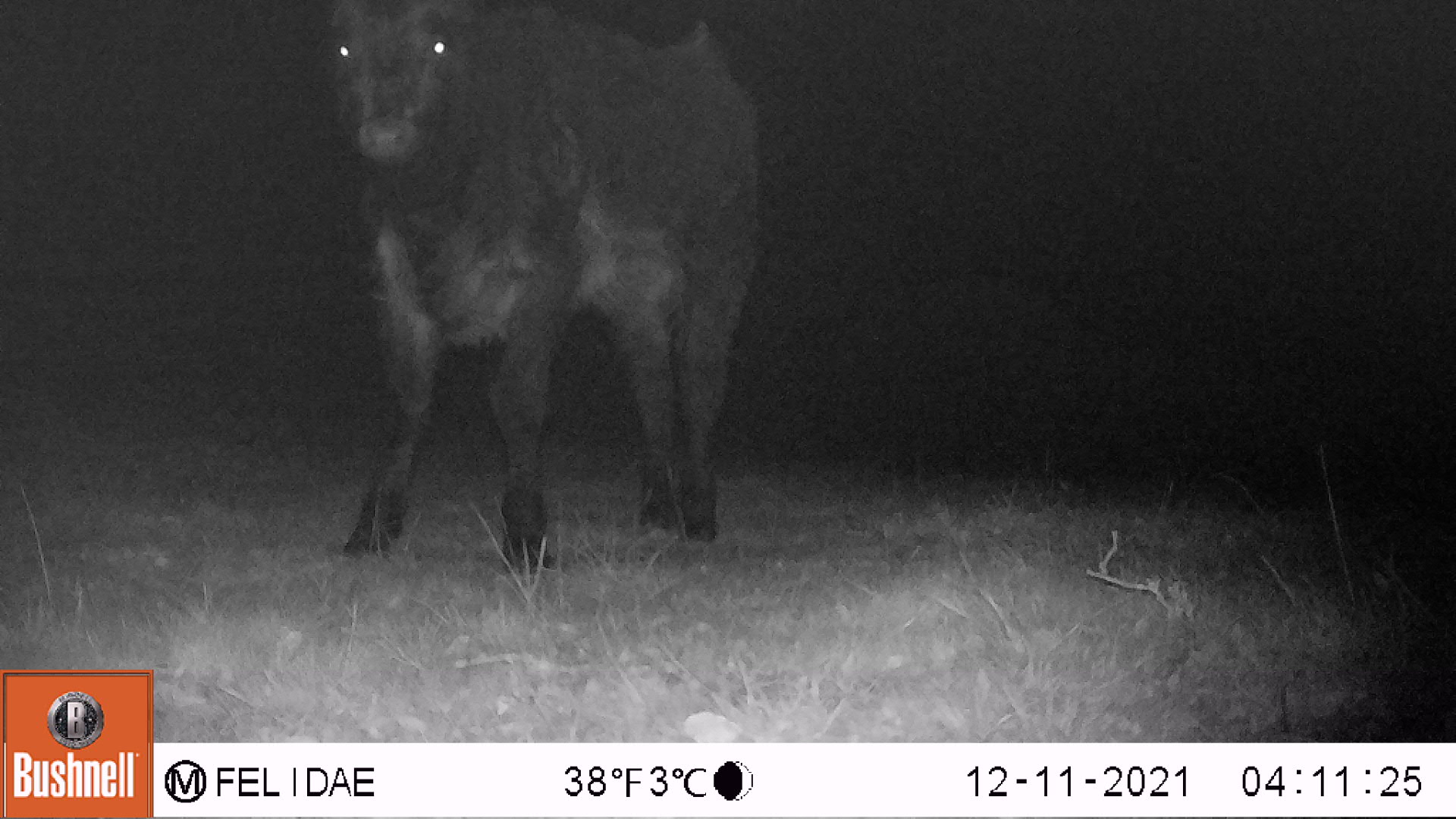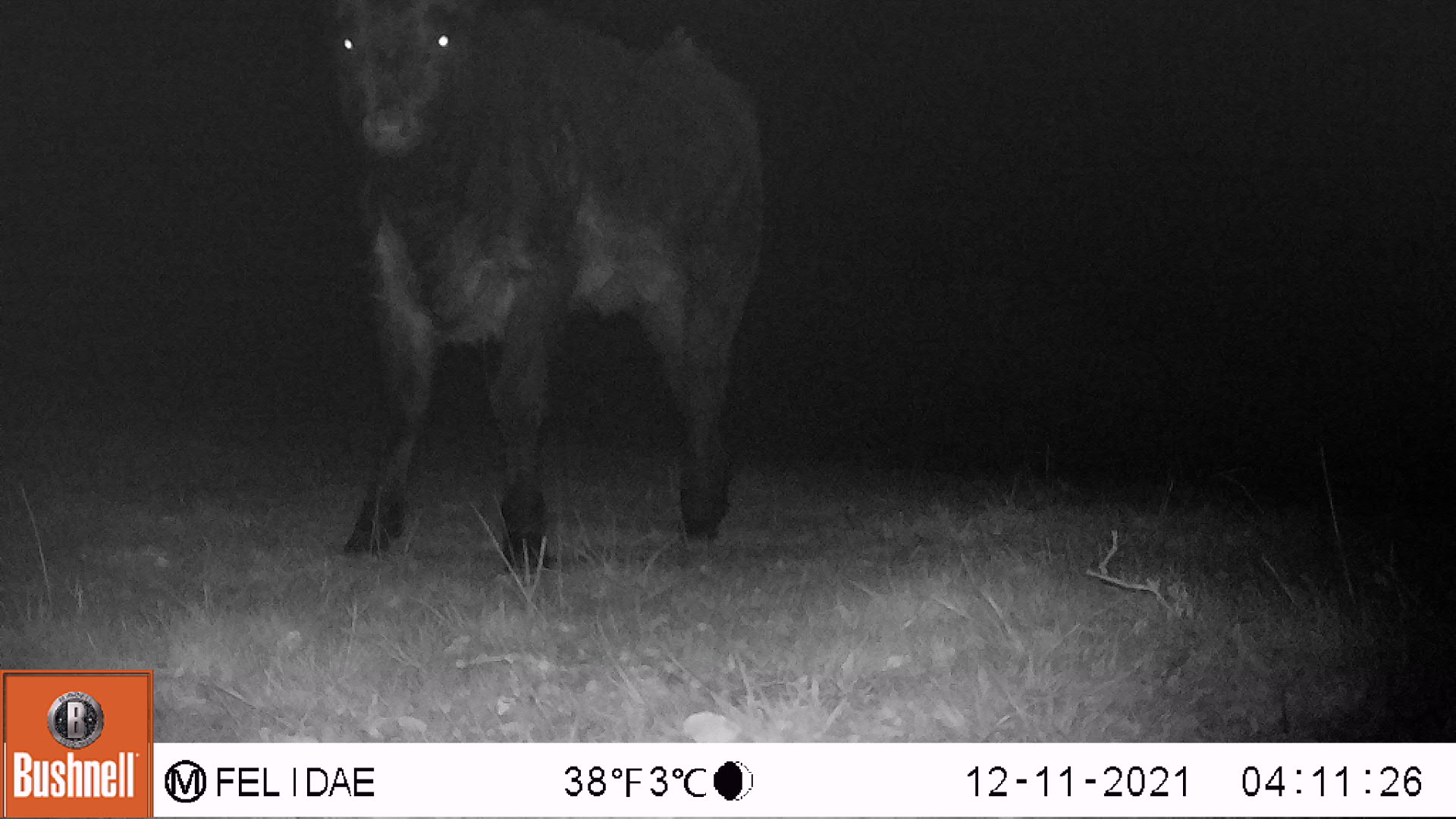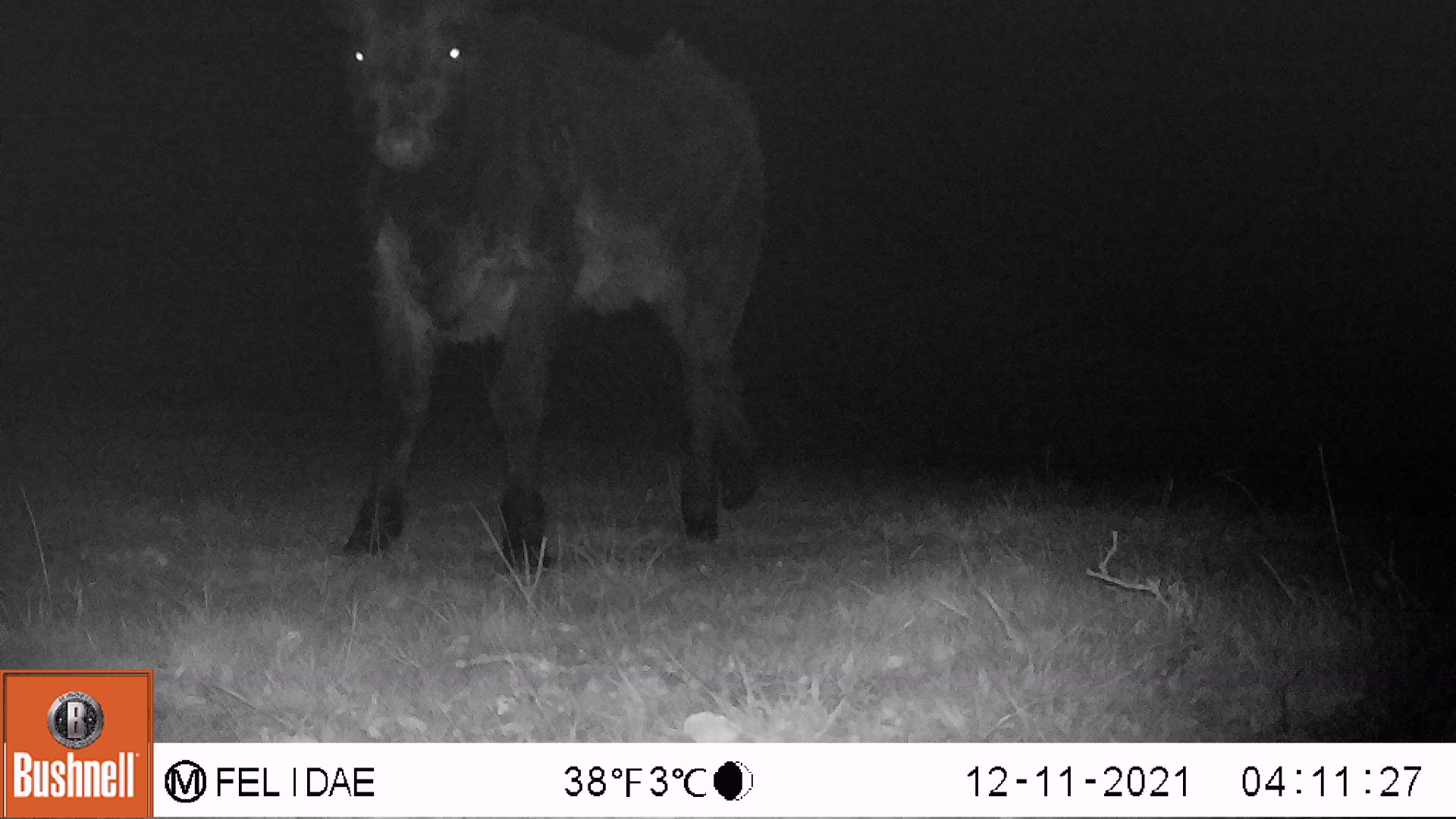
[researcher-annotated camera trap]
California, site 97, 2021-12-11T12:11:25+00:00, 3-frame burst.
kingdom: Animalia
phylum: Chordata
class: Mammalia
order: Artiodactyla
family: Bovidae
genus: Bos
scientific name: Bos taurus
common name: domestic cattle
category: cattle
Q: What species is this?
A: Cattle (domestic cattle) (Bos taurus).